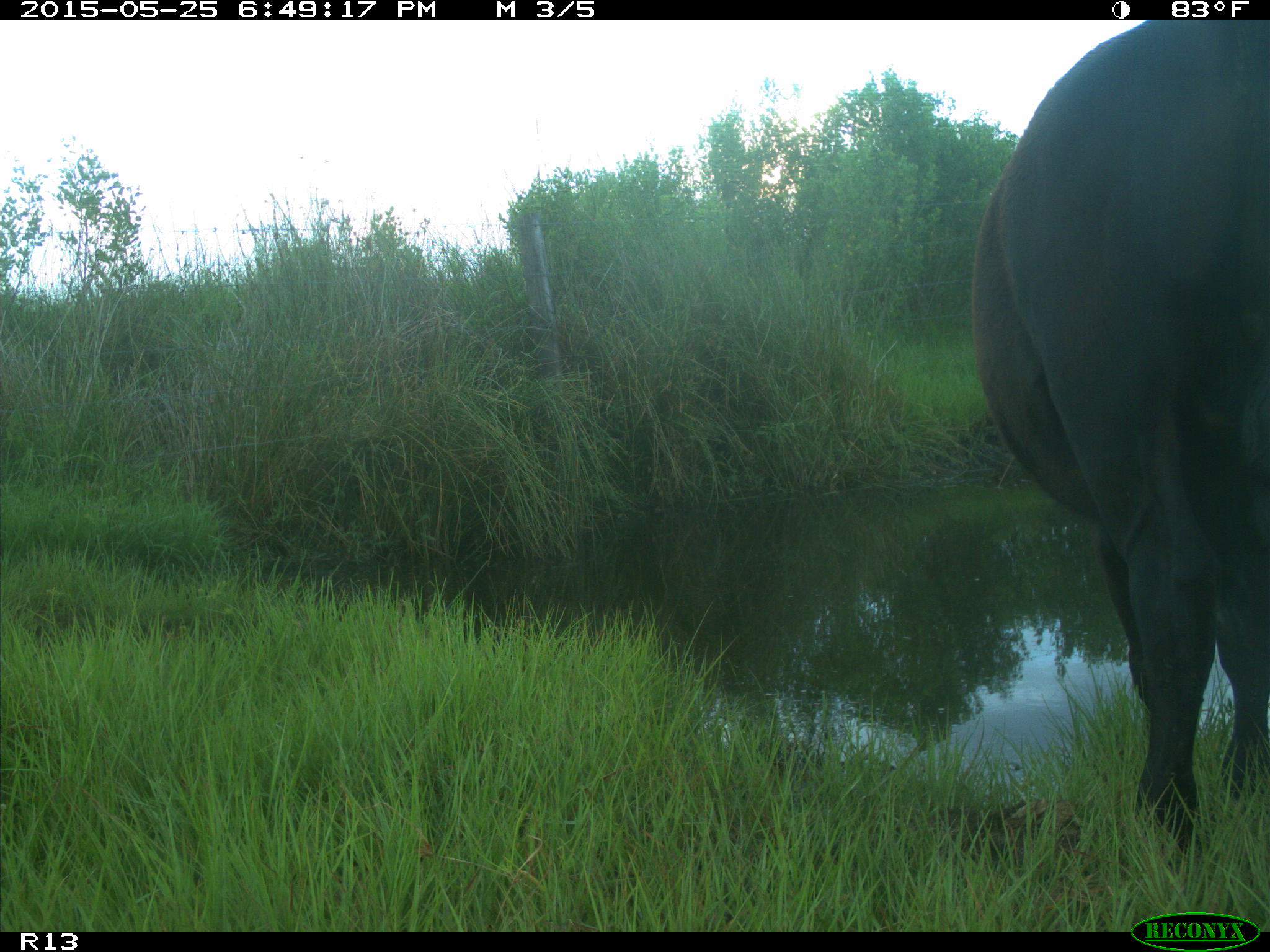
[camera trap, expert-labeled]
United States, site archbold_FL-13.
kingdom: Animalia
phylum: Chordata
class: Mammalia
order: Artiodactyla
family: Bovidae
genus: Bos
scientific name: Bos taurus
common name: domestic cow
Bos taurus (domestic cow).